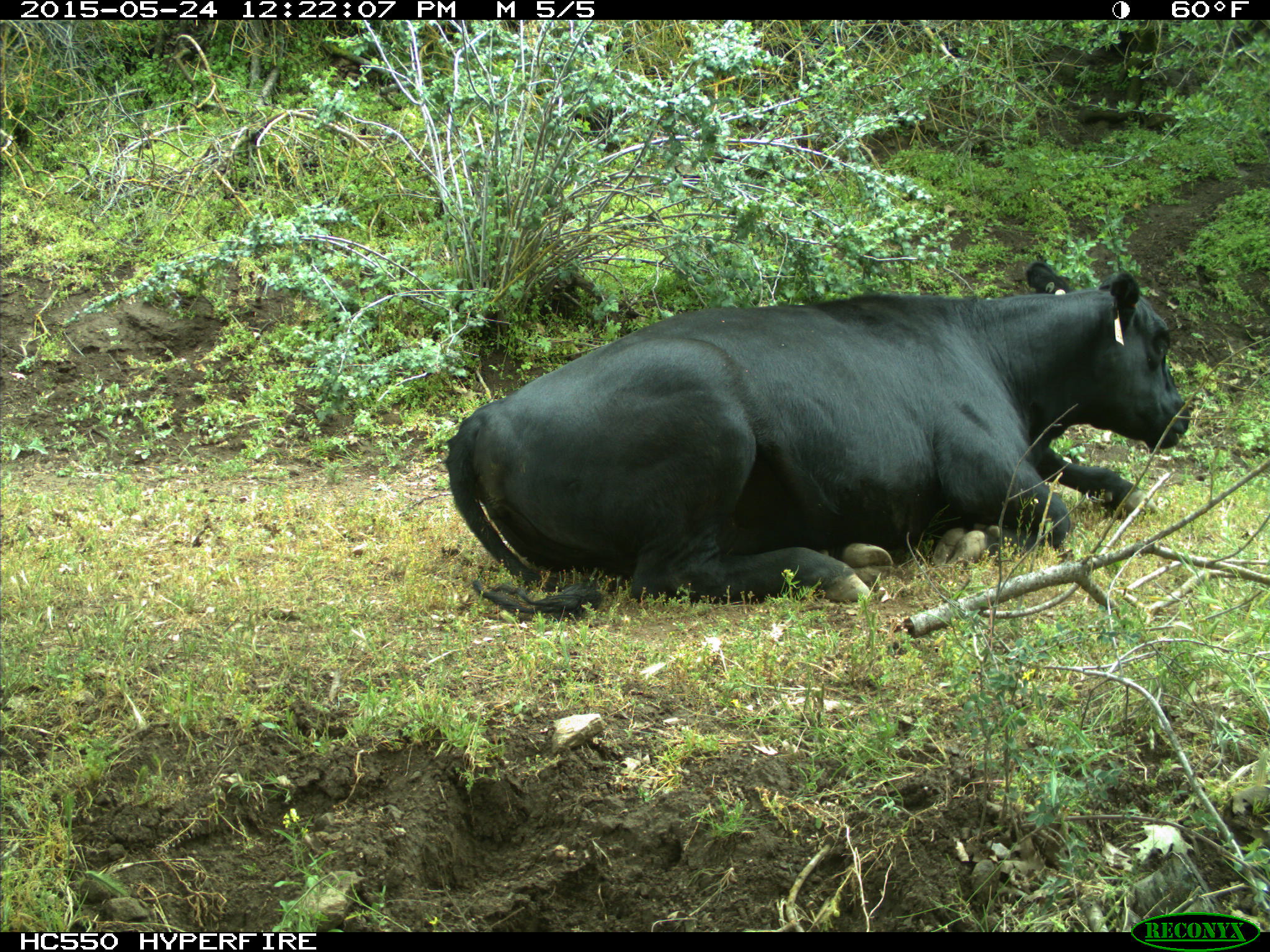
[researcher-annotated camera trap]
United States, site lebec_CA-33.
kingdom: Animalia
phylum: Chordata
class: Mammalia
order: Artiodactyla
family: Bovidae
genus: Bos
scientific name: Bos taurus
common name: domestic cow